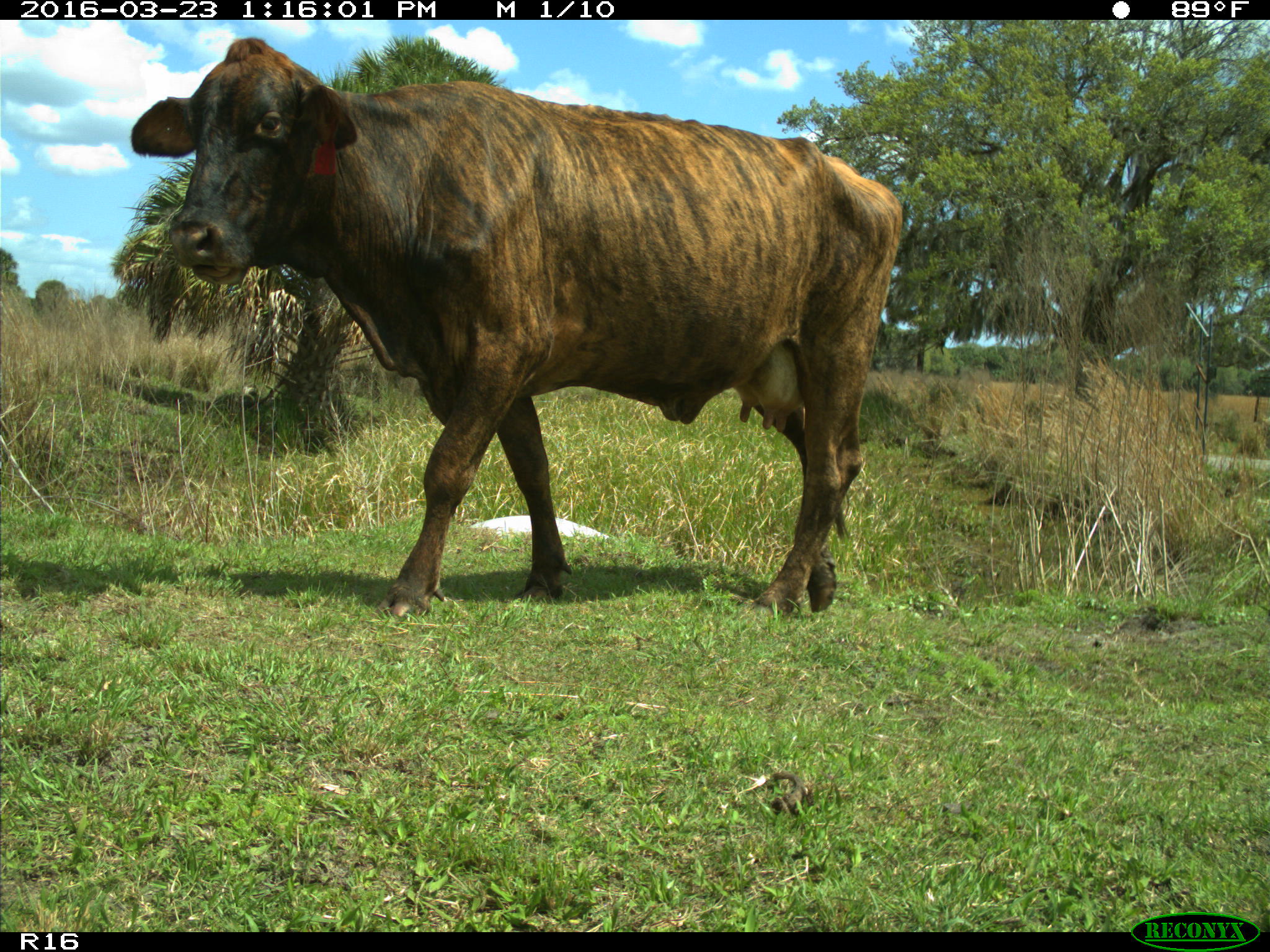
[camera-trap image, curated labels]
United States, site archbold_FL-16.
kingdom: Animalia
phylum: Chordata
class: Mammalia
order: Artiodactyla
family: Bovidae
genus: Bos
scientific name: Bos taurus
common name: domestic cow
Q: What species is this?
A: Bos taurus (domestic cow).